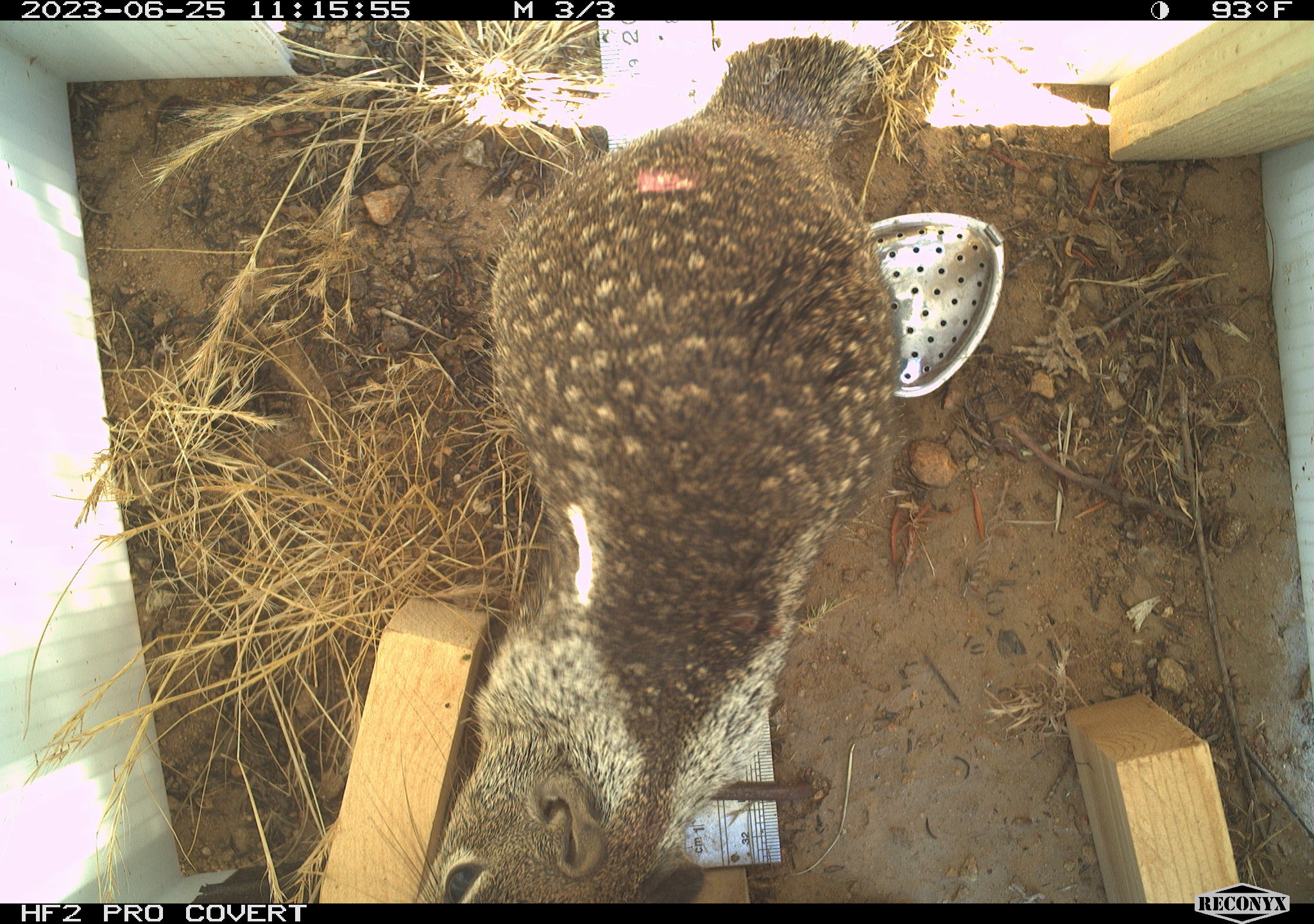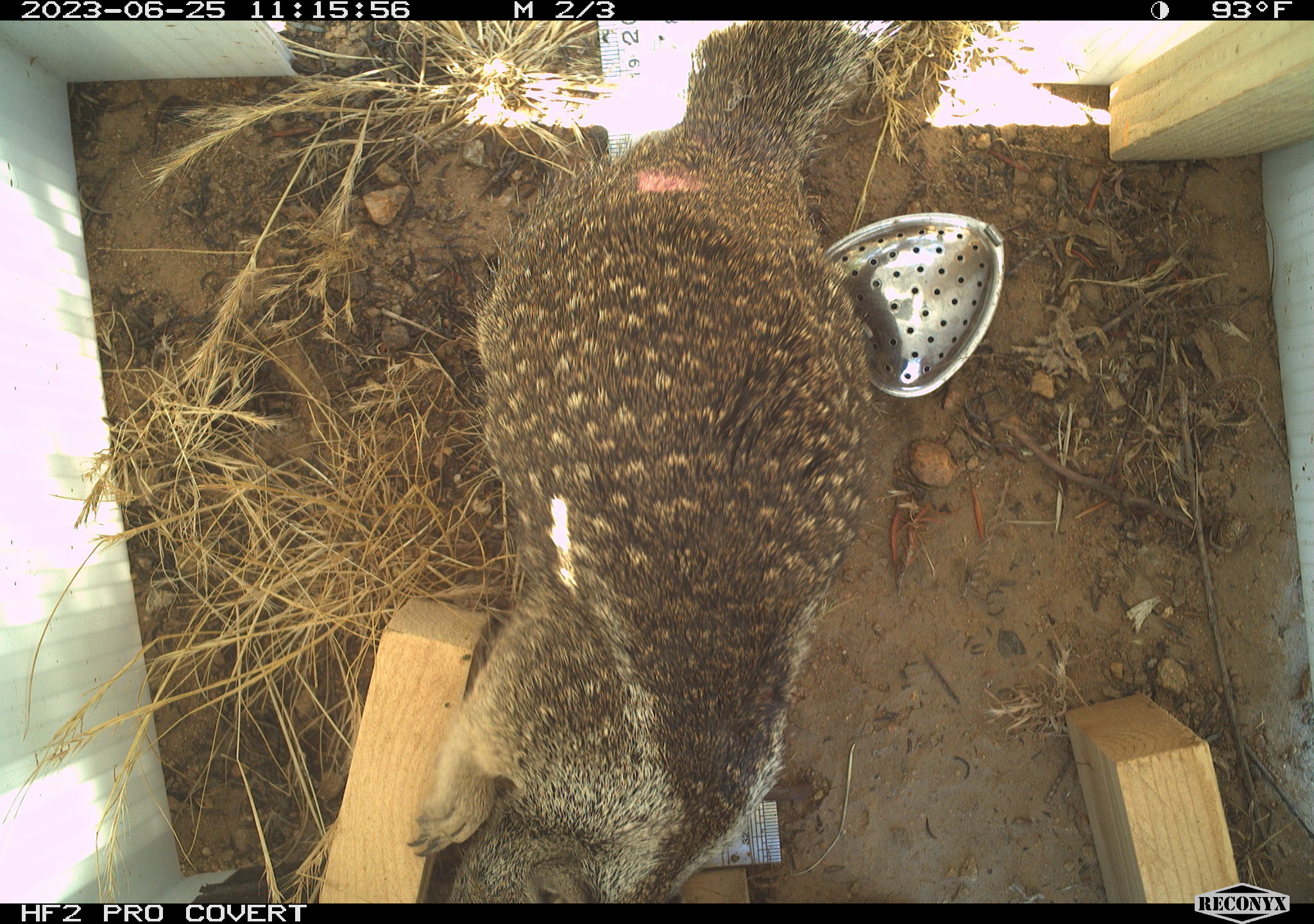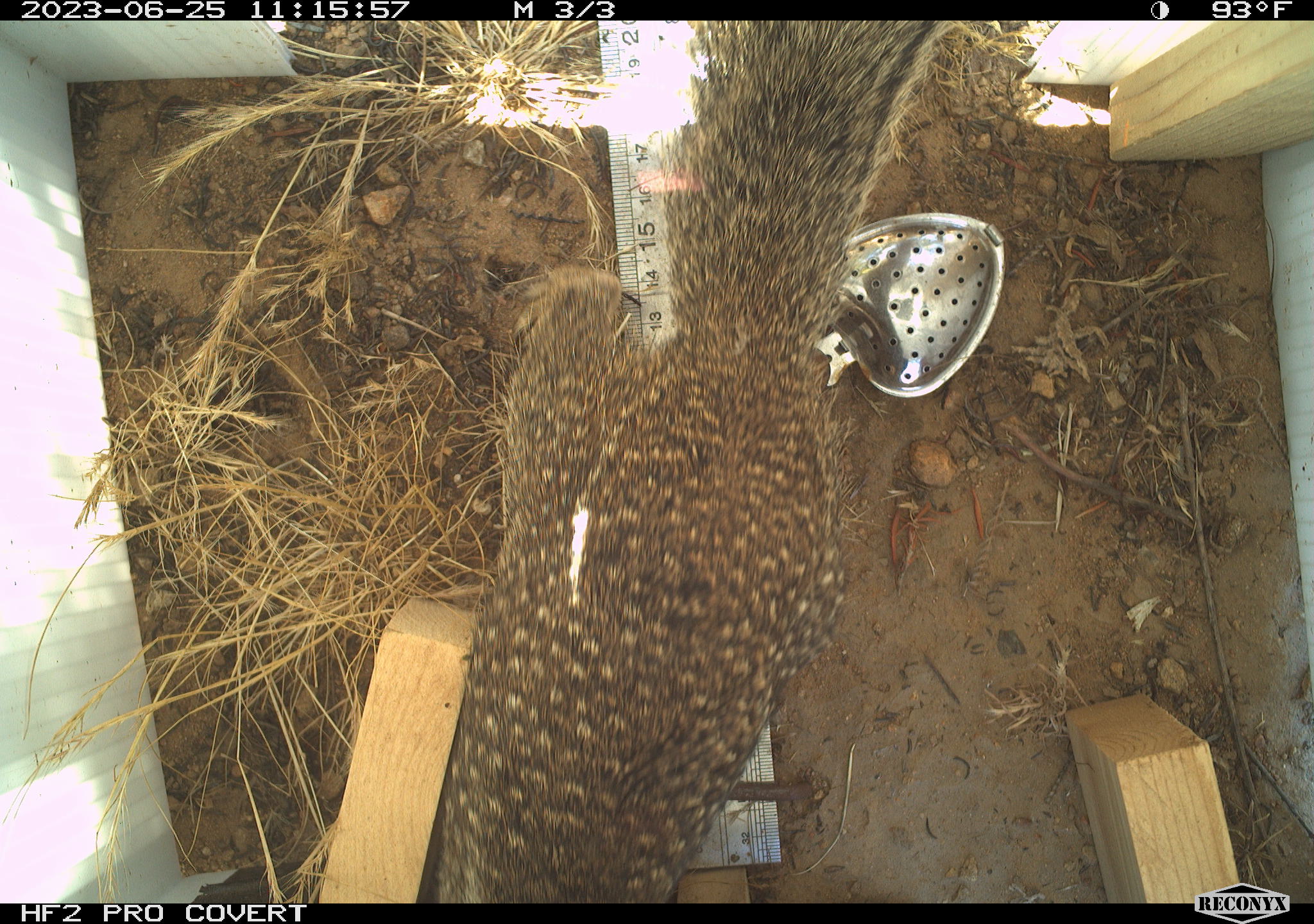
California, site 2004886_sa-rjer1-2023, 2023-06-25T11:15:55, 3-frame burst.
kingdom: Animalia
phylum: Chordata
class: Mammalia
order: Rodentia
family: Sciuridae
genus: Otospermophilus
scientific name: Otospermophilus beecheyi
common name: california ground squirrel